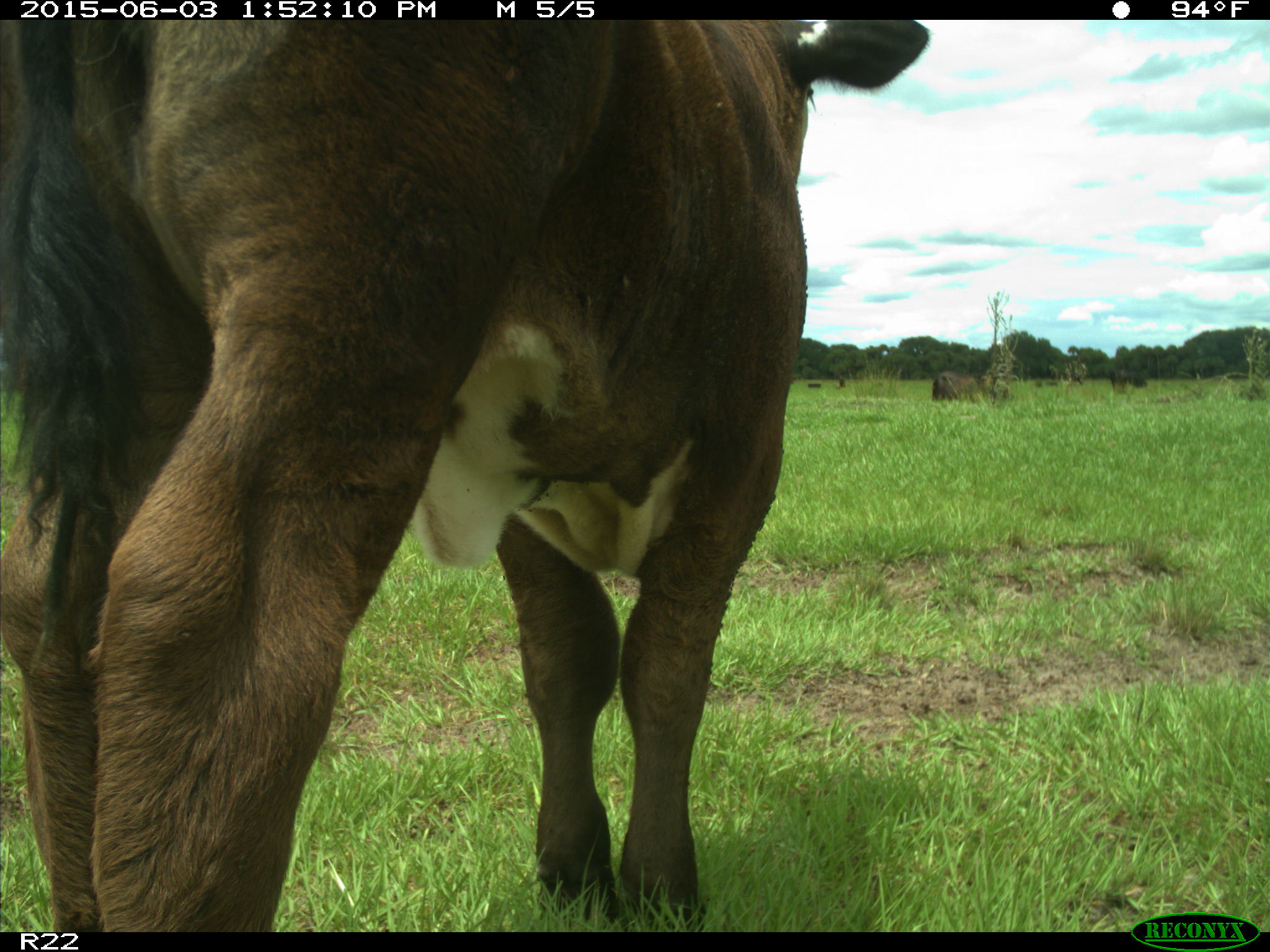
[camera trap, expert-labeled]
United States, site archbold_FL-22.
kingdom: Animalia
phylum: Chordata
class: Mammalia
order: Artiodactyla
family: Bovidae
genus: Bos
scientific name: Bos taurus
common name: domestic cow